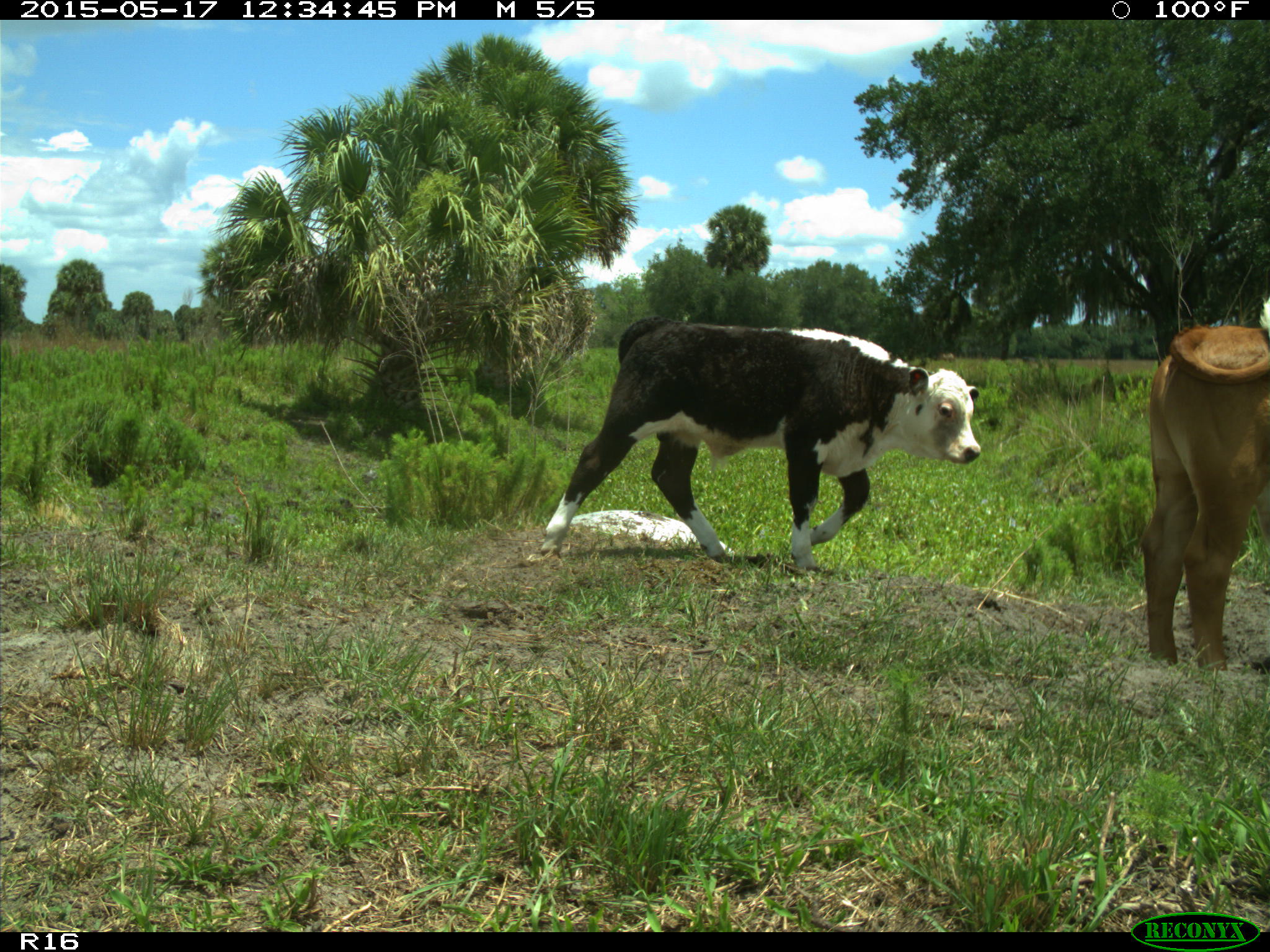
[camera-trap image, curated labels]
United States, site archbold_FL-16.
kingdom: Animalia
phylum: Chordata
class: Mammalia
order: Artiodactyla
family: Bovidae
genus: Bos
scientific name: Bos taurus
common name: domestic cow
Bos taurus (domestic cow).